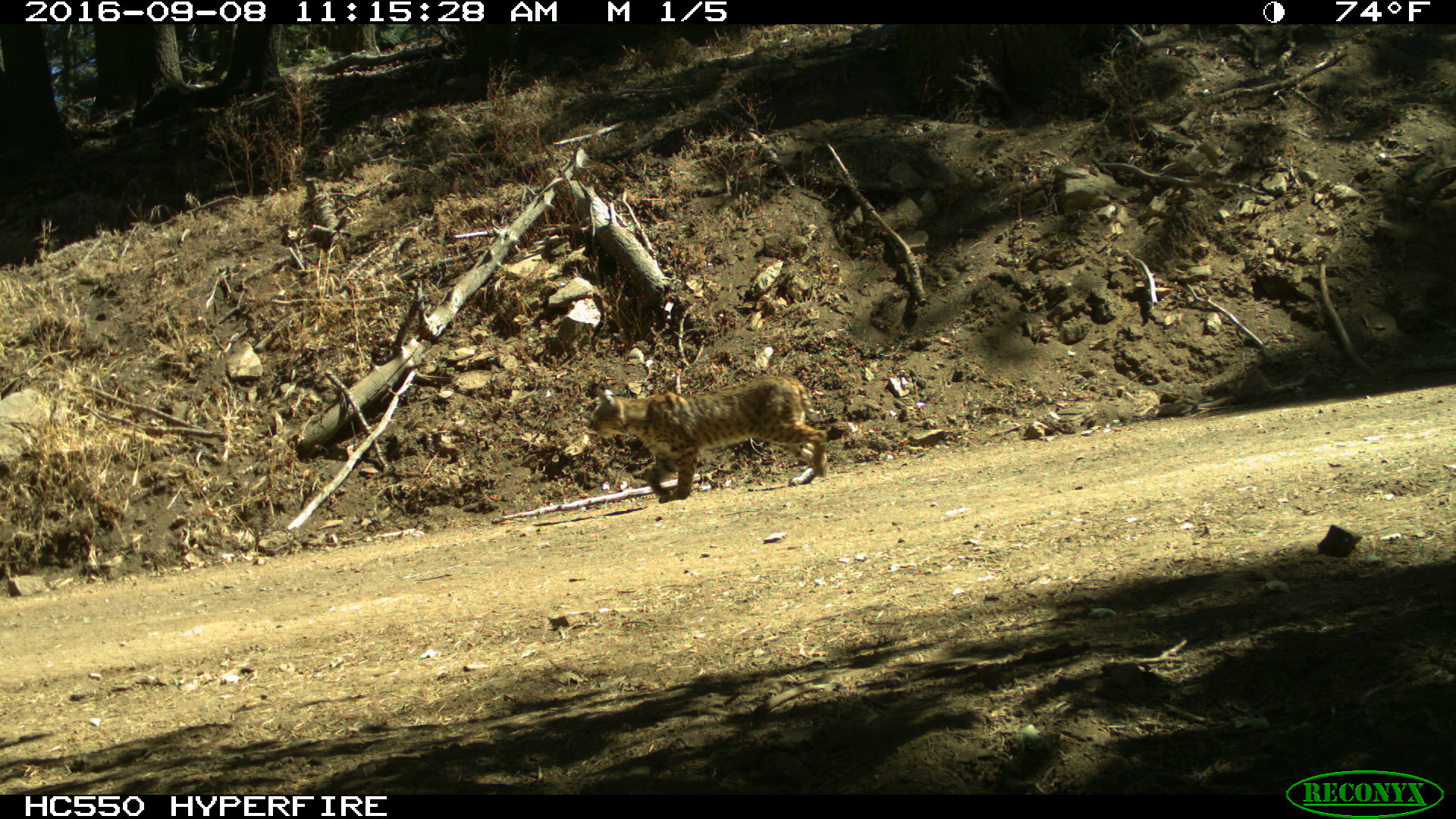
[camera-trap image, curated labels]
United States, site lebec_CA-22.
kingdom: Animalia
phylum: Chordata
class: Mammalia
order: Carnivora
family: Felidae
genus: Lynx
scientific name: Lynx rufus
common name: bobcat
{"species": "Lynx rufus (bobcat)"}